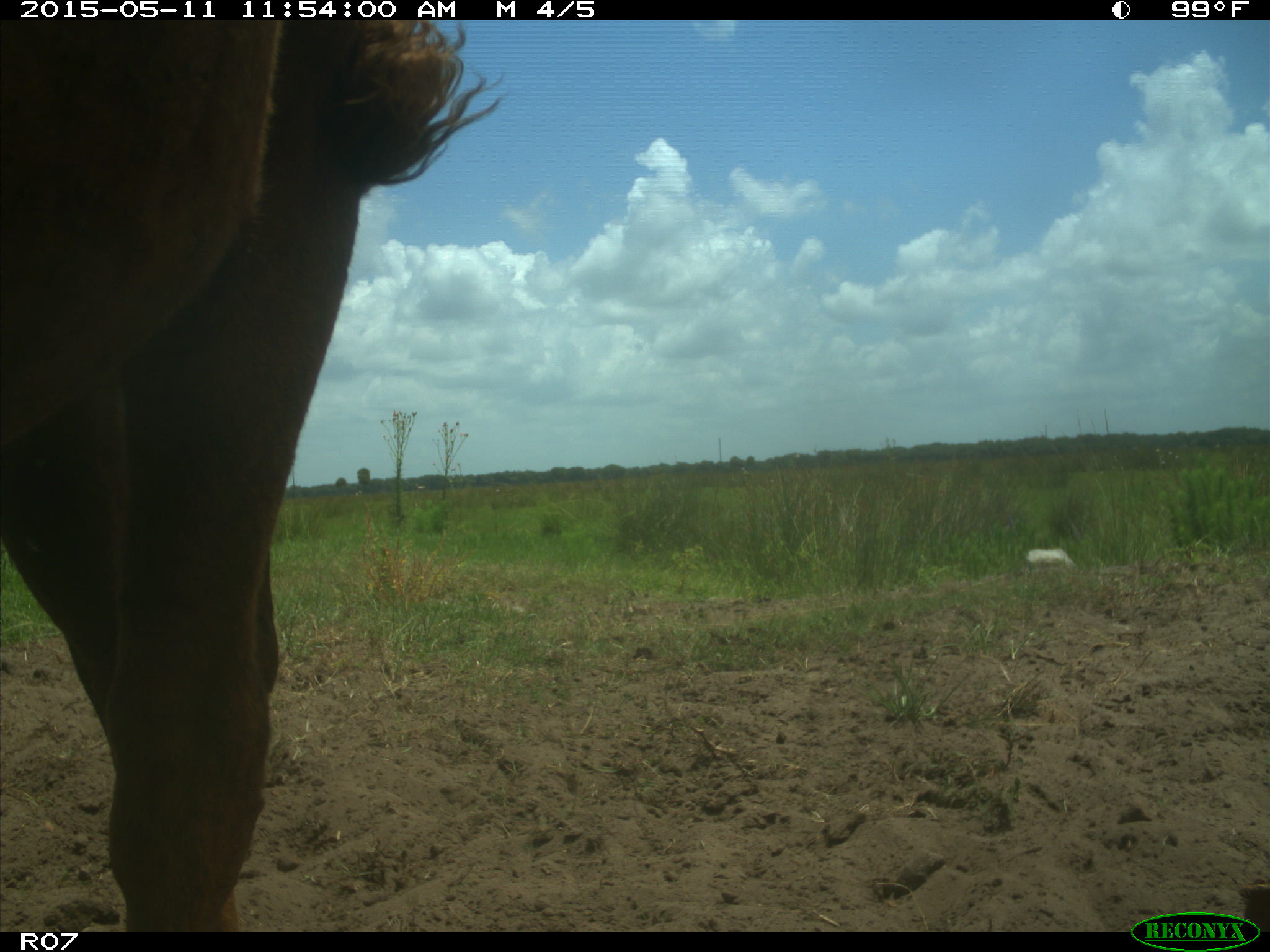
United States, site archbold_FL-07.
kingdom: Animalia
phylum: Chordata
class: Mammalia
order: Artiodactyla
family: Bovidae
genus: Bos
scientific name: Bos taurus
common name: domestic cow